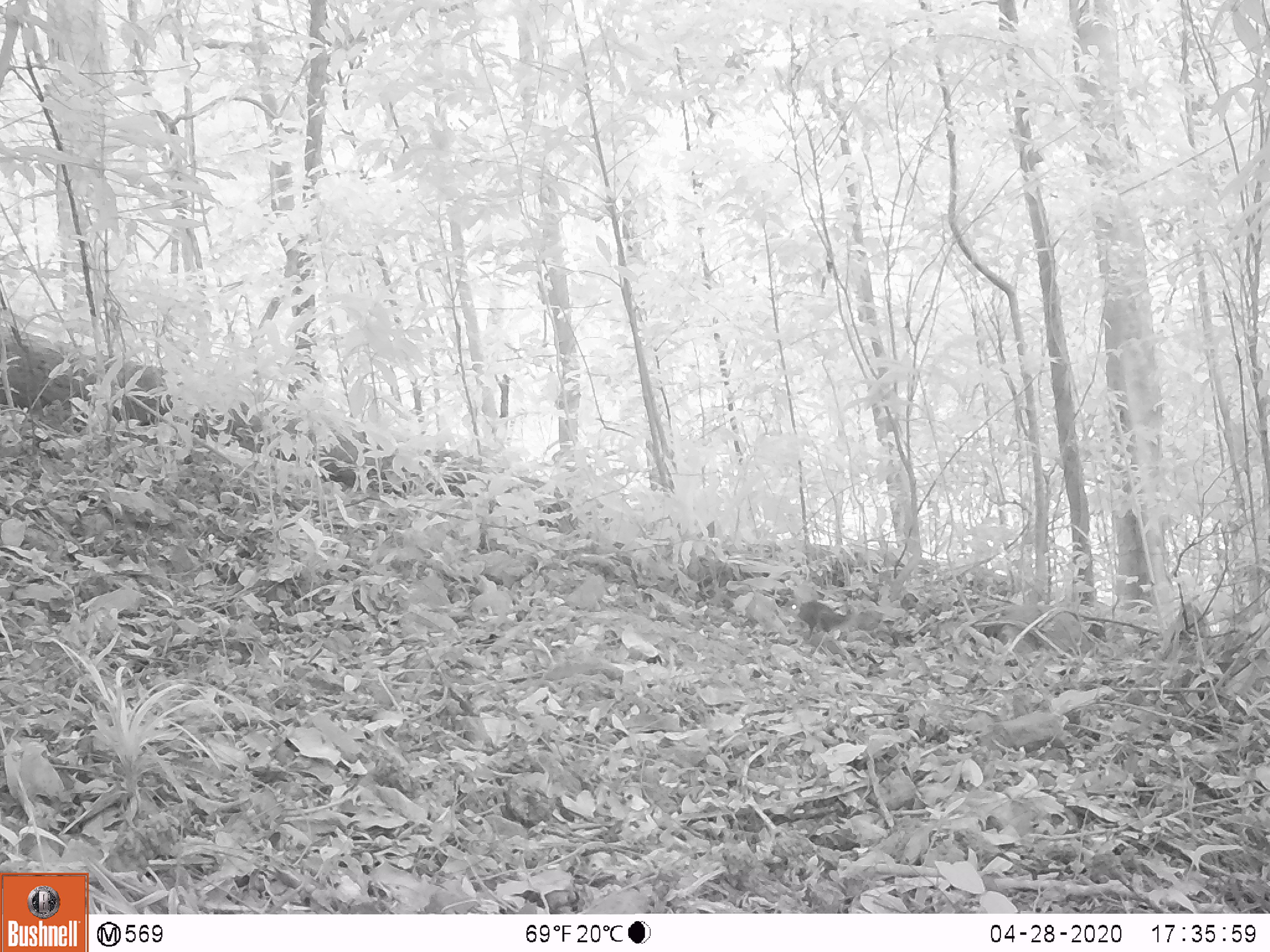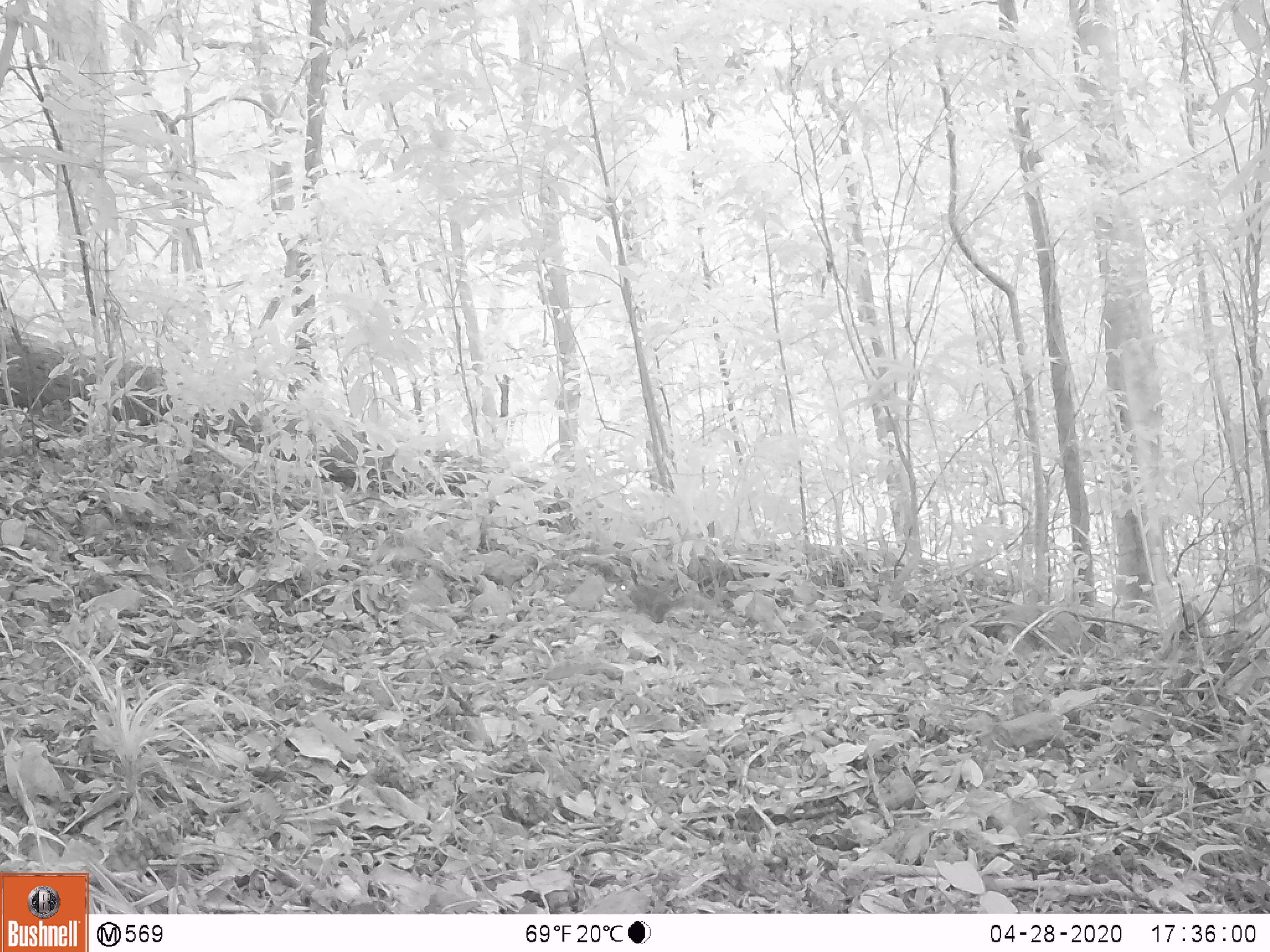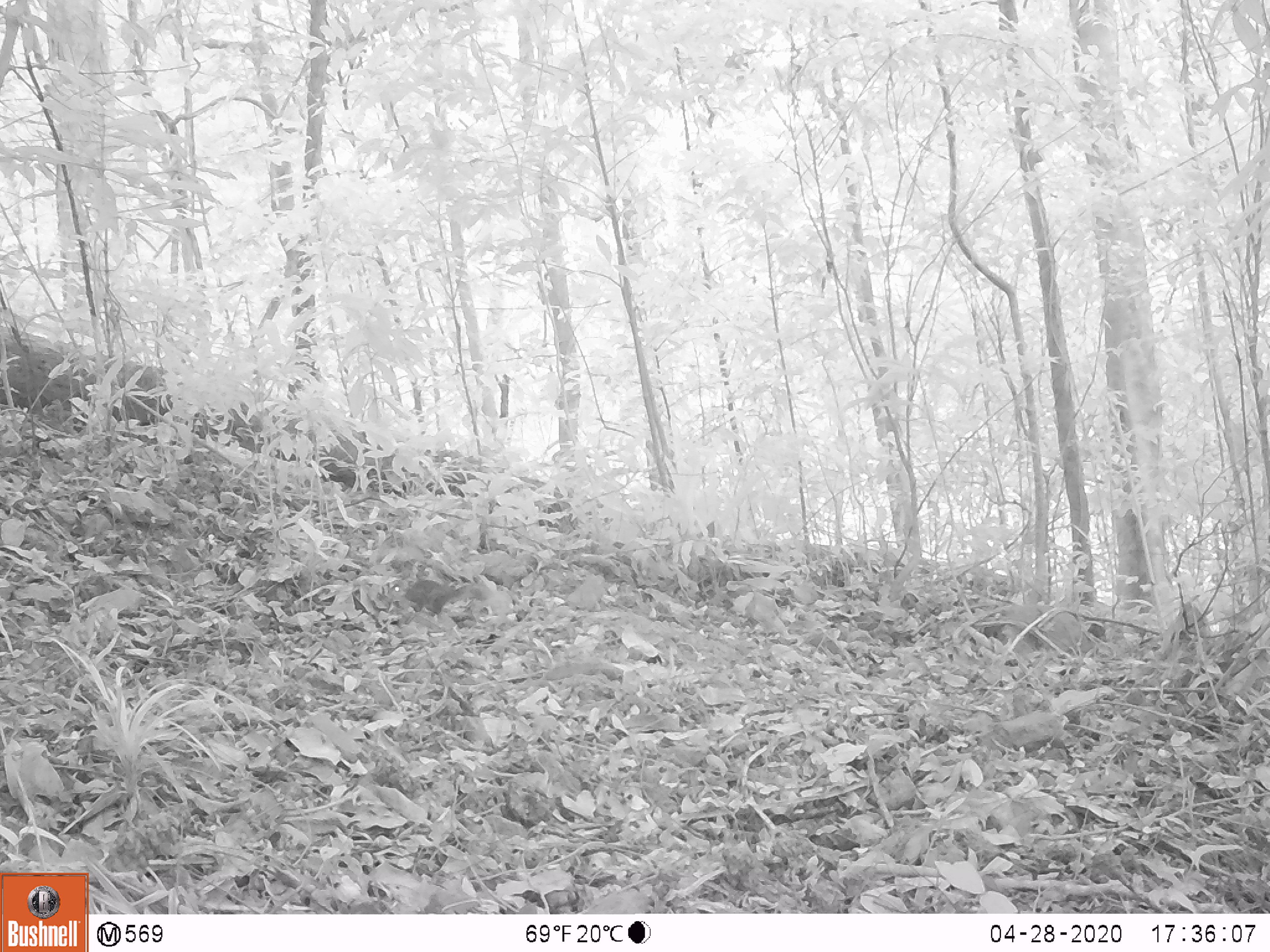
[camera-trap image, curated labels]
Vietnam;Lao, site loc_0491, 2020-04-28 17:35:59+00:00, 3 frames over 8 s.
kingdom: Animalia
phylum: Chordata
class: Mammalia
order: Rodentia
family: Sciuridae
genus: Dremomys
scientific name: Dremomys rufigenis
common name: red-cheeked squirrel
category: red cheeked squirrel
Red cheeked squirrel (red-cheeked squirrel) (Dremomys rufigenis). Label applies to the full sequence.